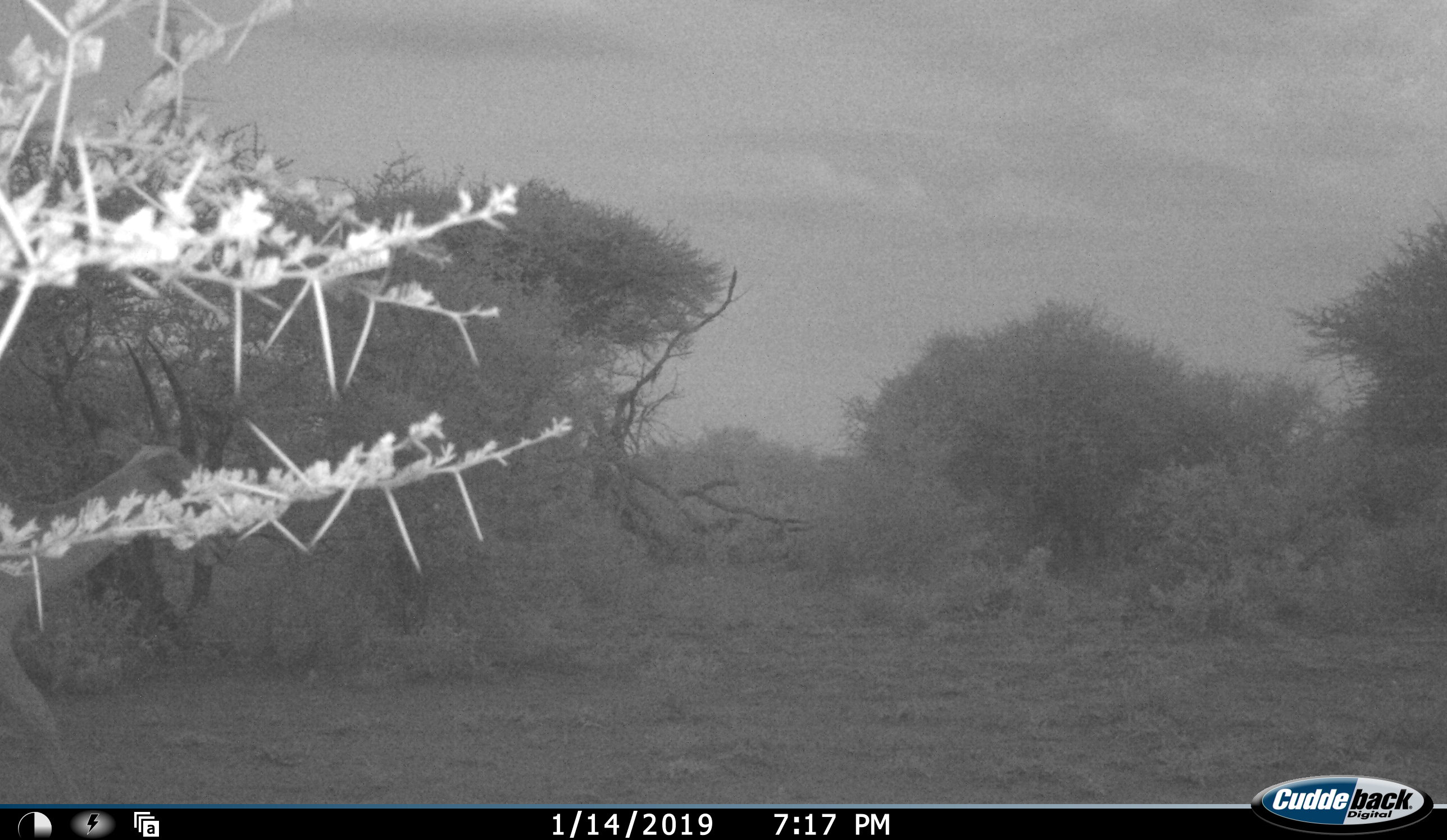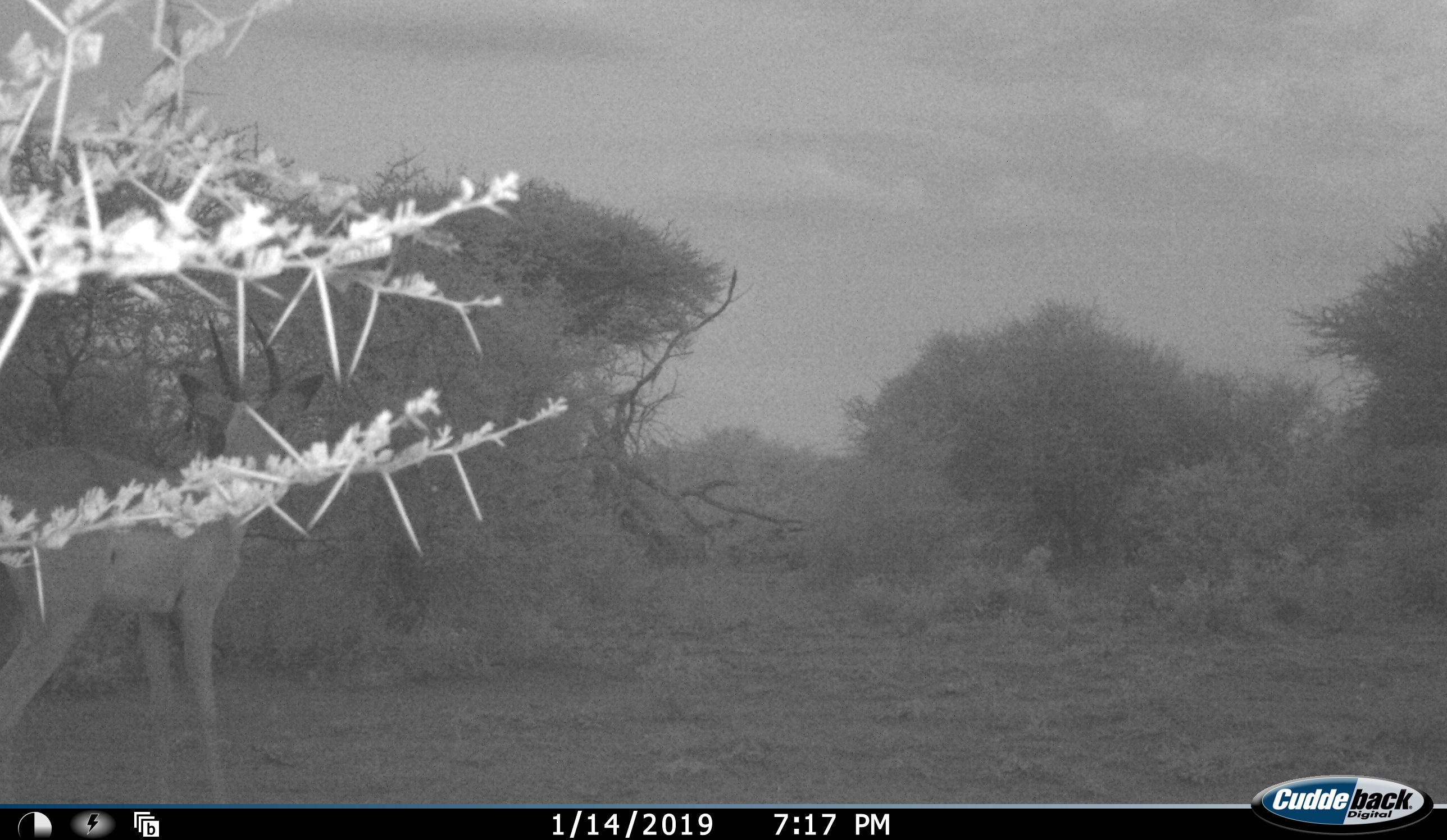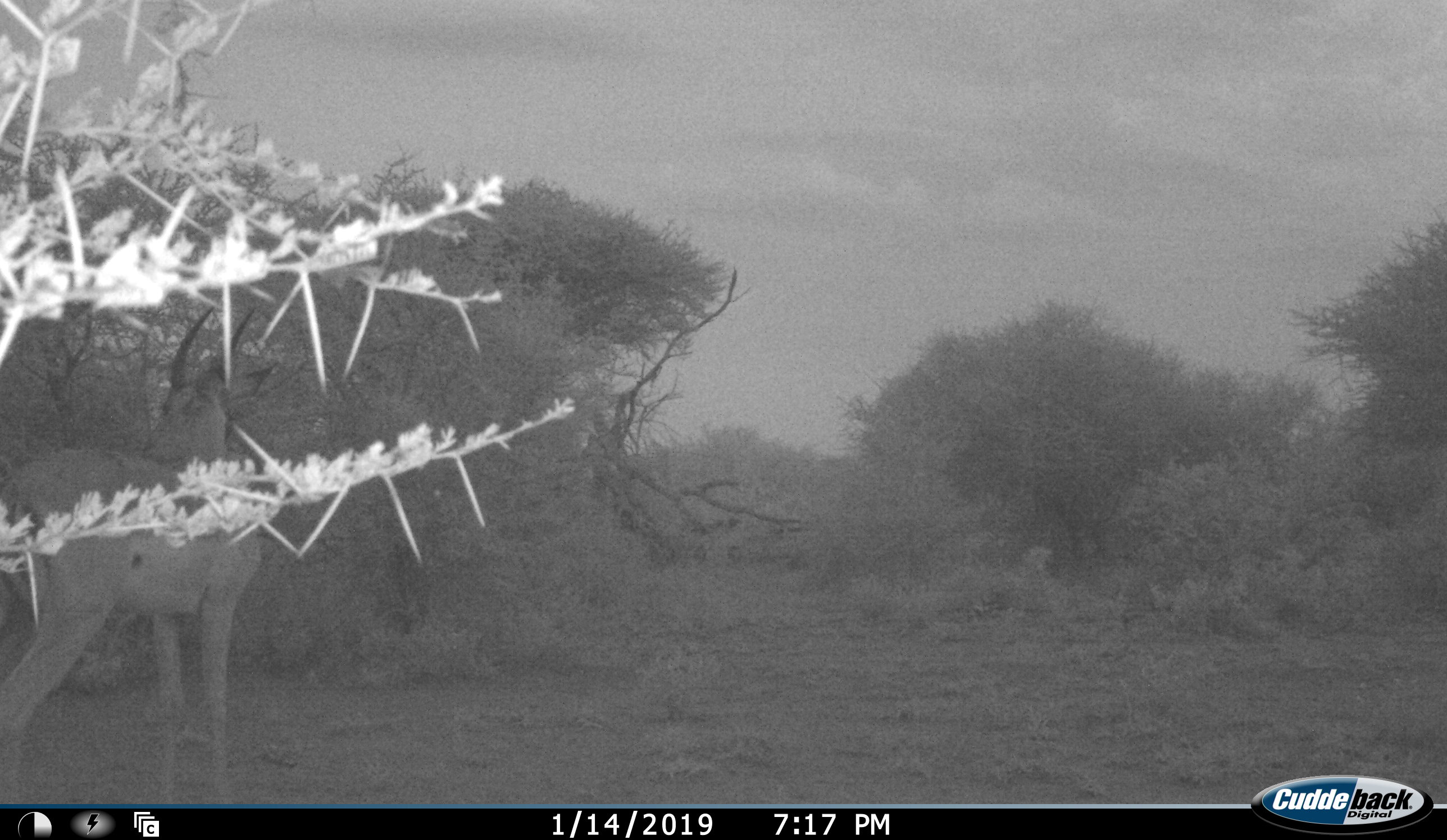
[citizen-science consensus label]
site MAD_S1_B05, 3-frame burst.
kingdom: Animalia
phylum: Chordata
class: Mammalia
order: Artiodactyla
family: Bovidae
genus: Aepyceros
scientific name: Aepyceros melampus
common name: impala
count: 1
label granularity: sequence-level